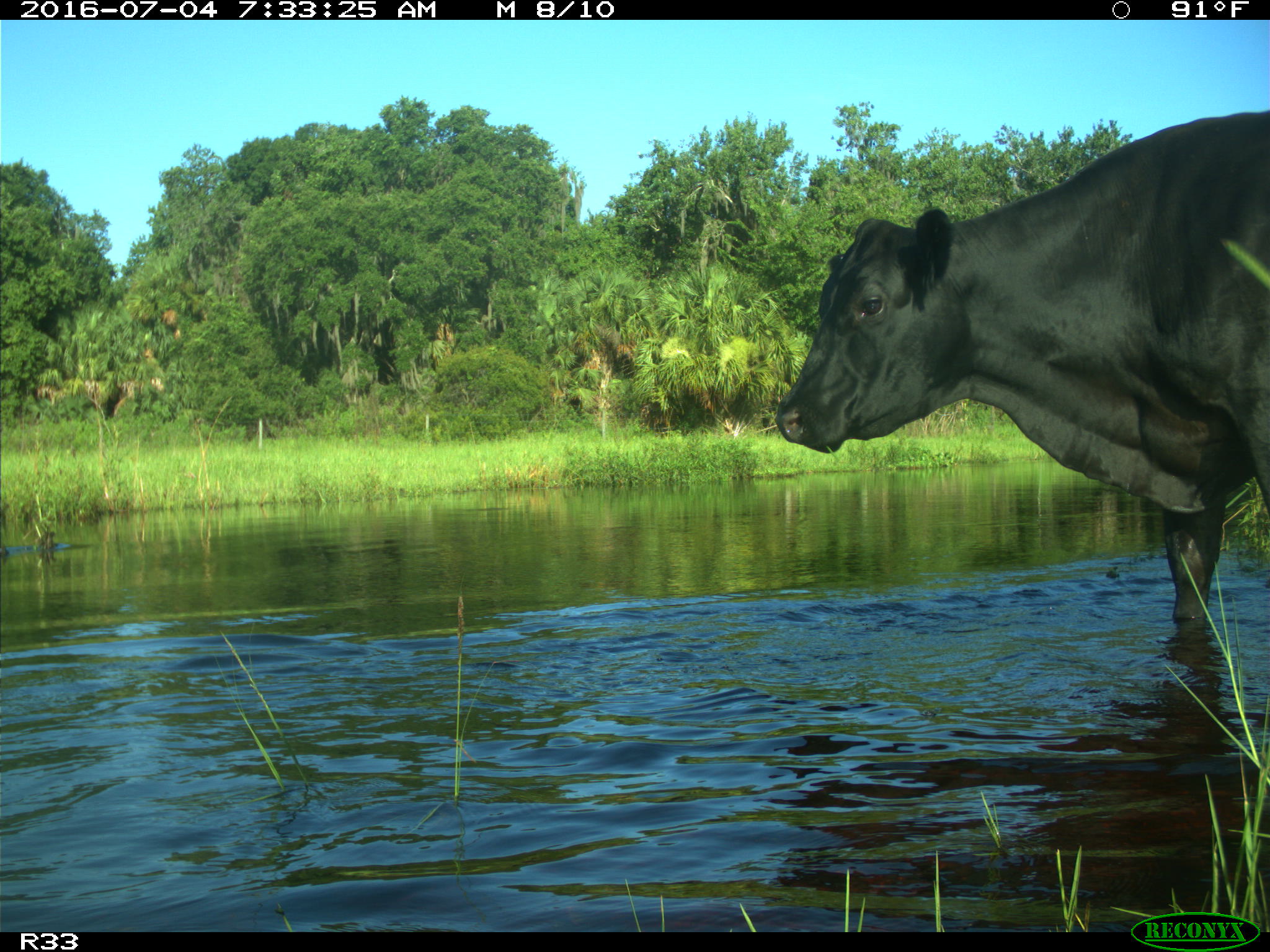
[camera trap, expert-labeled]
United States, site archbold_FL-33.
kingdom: Animalia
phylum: Chordata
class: Mammalia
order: Artiodactyla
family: Bovidae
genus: Bos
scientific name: Bos taurus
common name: domestic cow